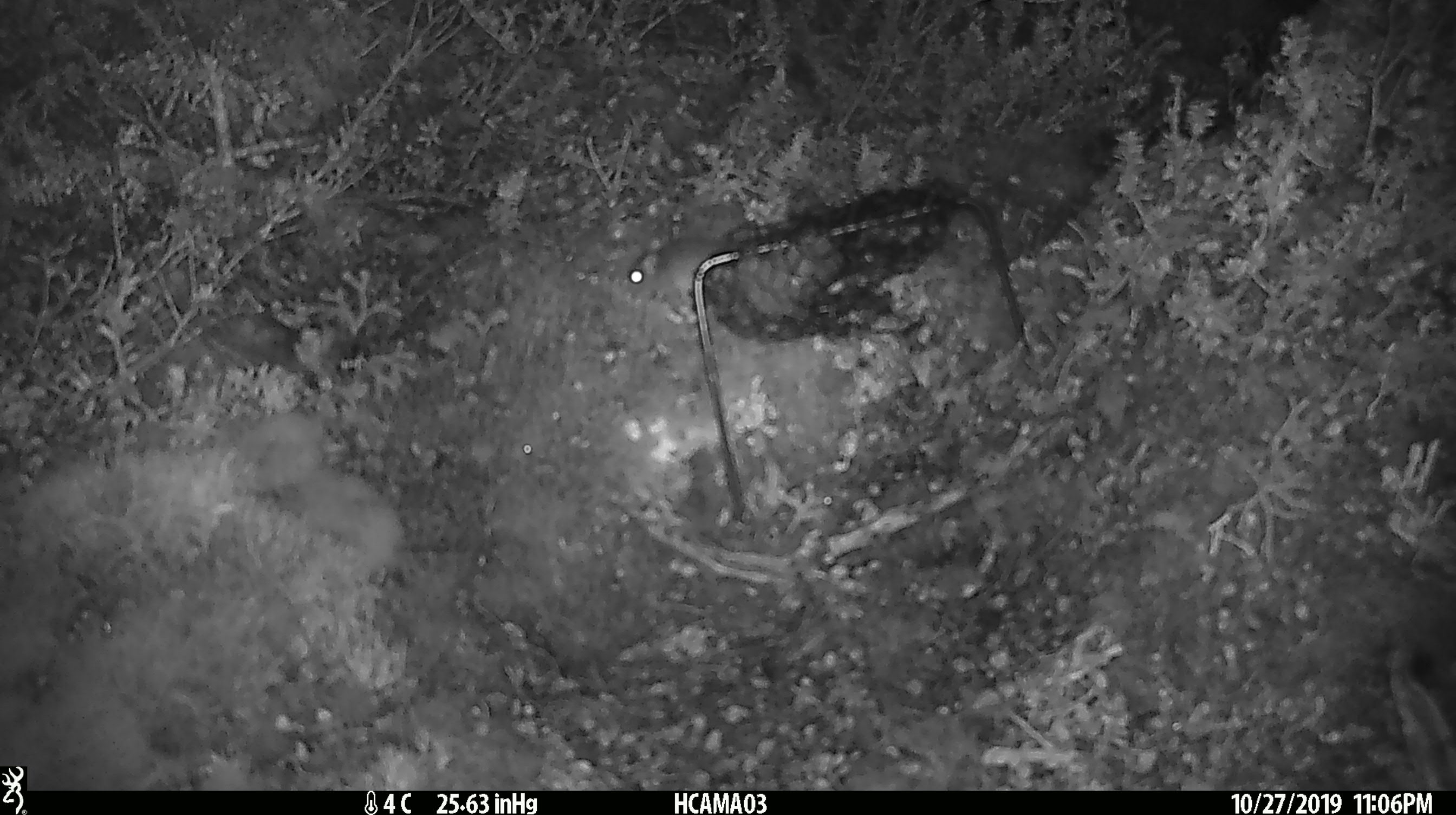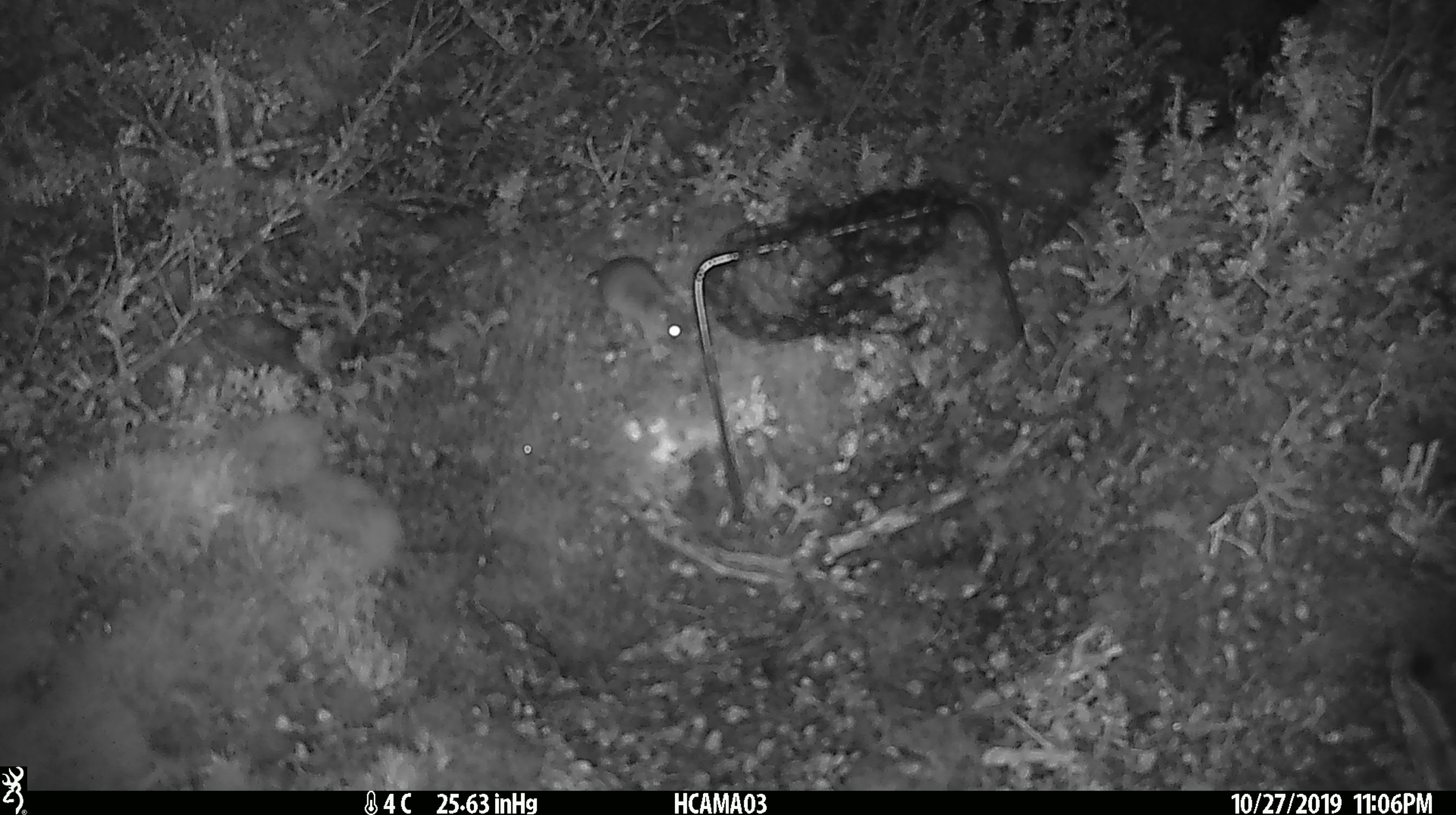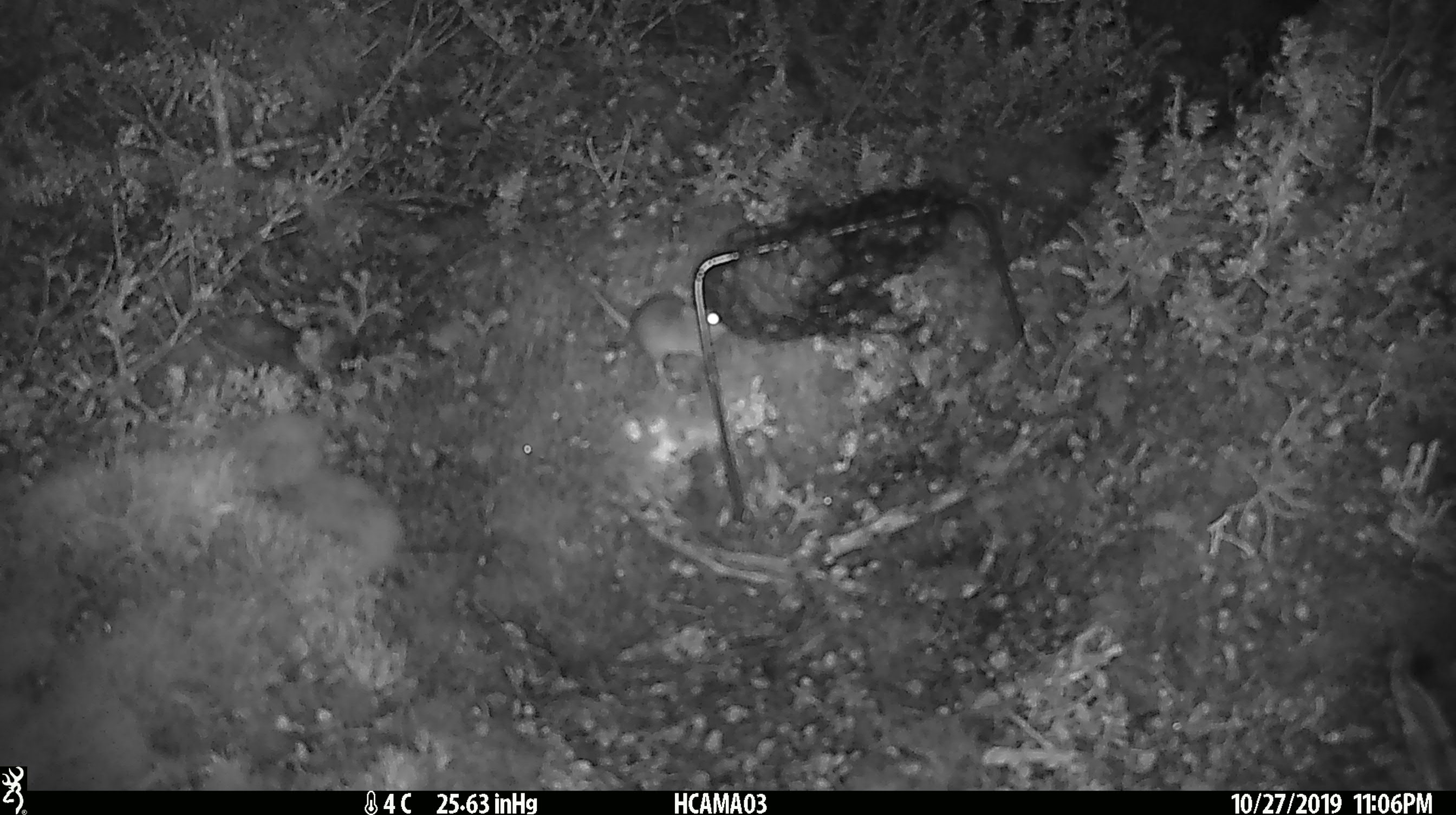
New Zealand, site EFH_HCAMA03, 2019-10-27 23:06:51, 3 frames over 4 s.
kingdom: Animalia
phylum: Chordata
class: Mammalia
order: Rodentia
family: Muridae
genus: Mus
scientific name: Mus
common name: mouse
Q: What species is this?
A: Mouse (Mus).